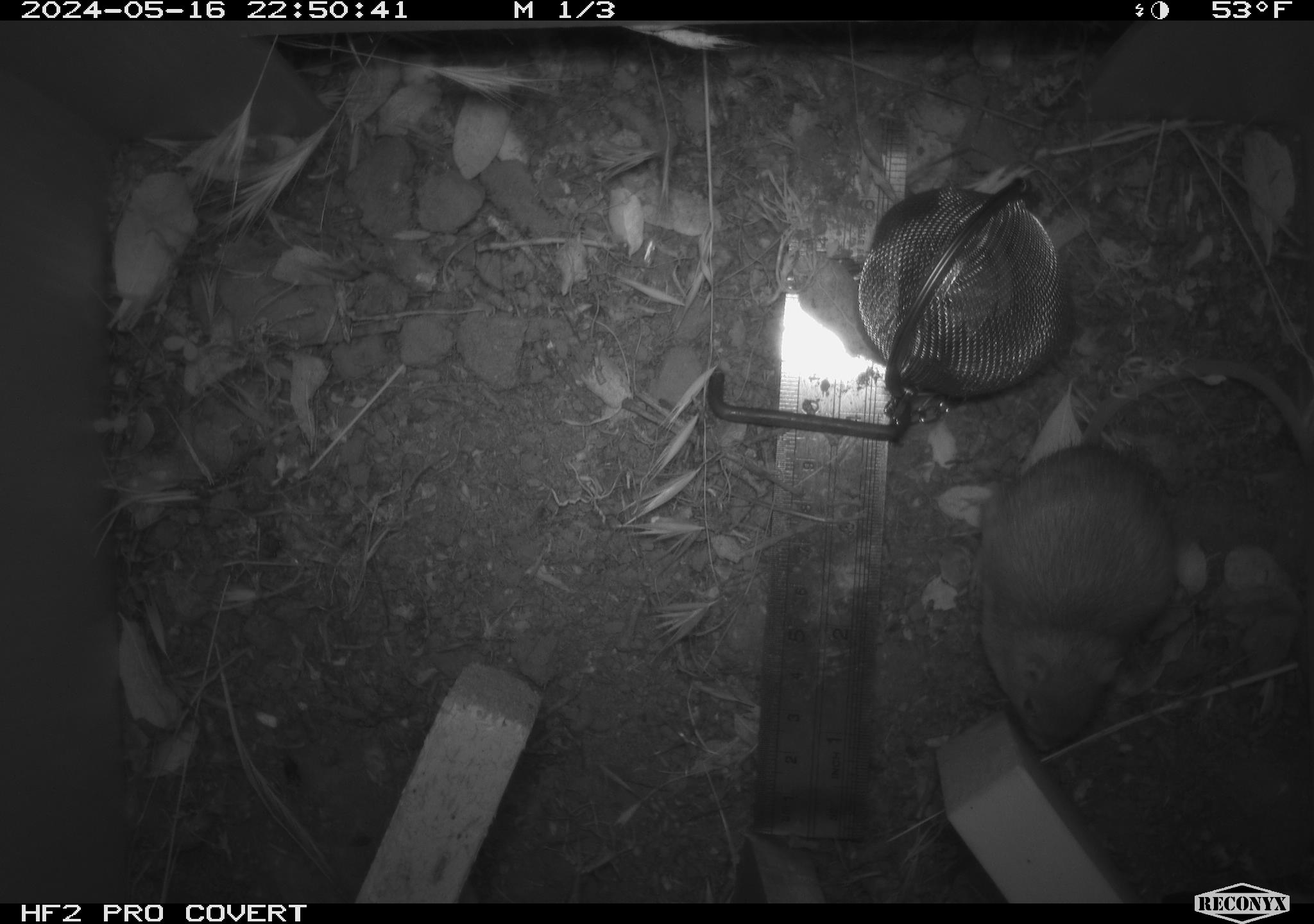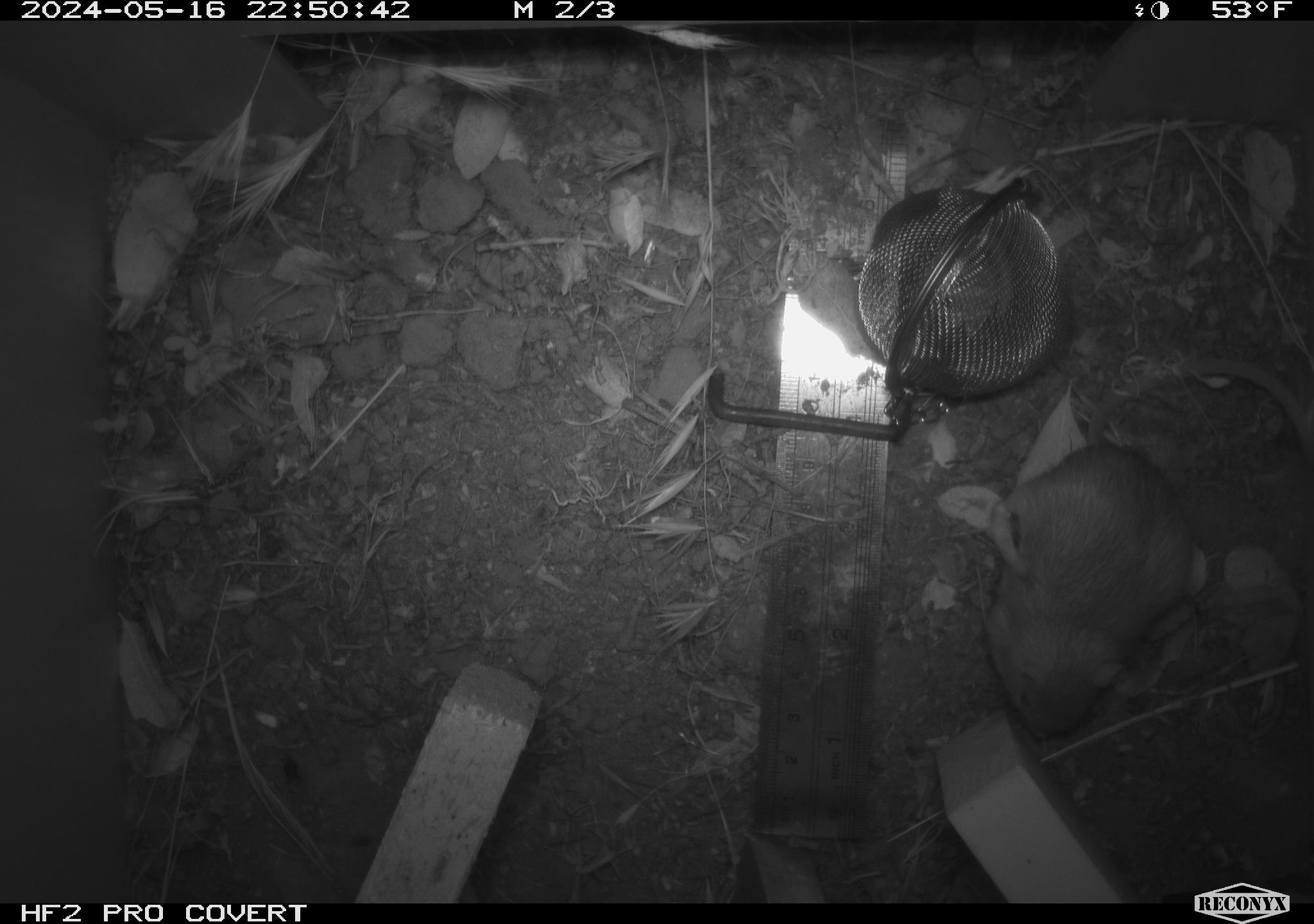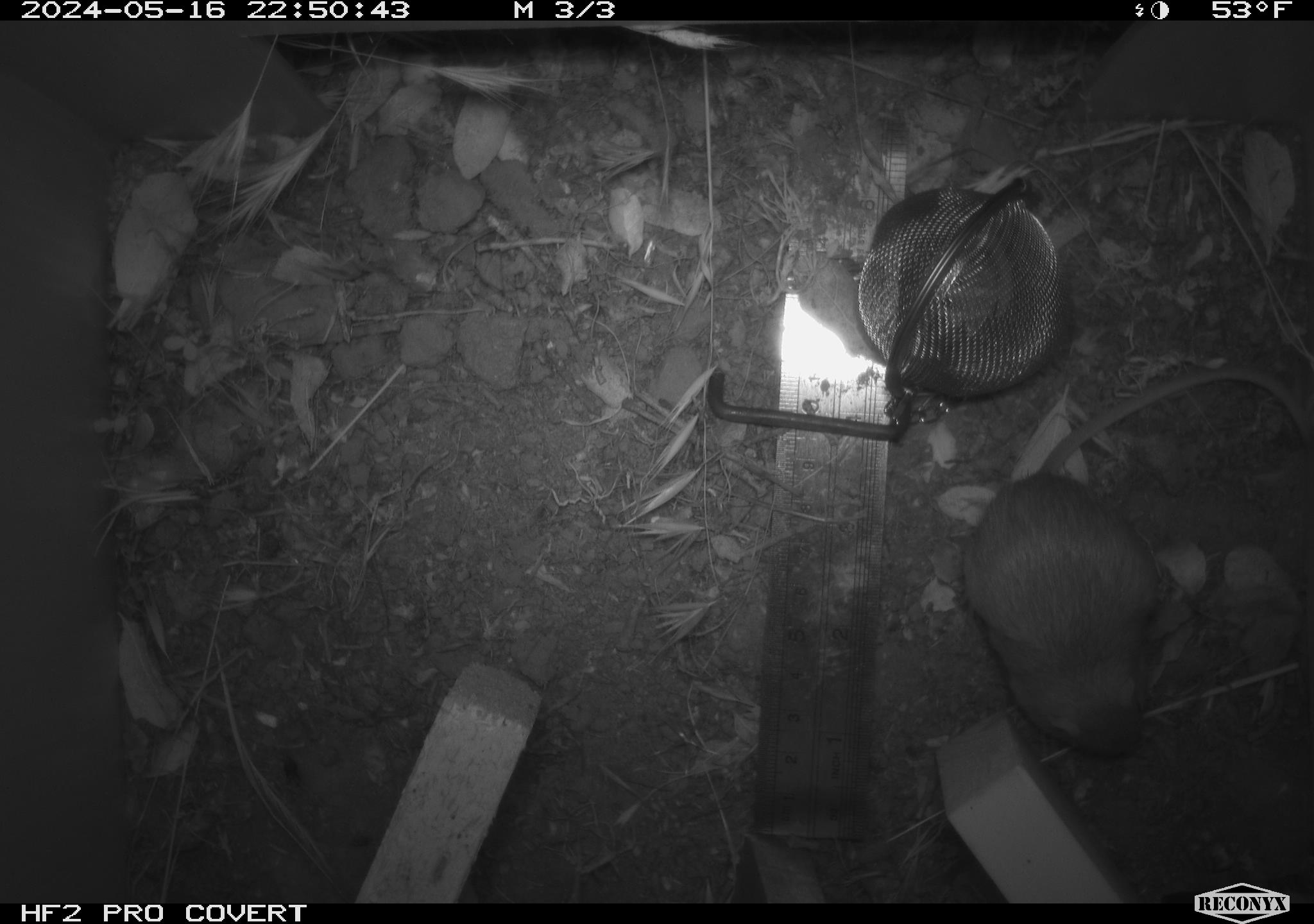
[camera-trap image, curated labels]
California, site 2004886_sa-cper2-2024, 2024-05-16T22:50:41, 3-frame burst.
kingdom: Animalia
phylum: Chordata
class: Mammalia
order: Rodentia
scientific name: Rodentia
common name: rodent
Rodent (Rodentia).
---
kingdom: Animalia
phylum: Chordata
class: Mammalia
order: Rodentia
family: Heteromyidae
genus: Dipodomys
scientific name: Dipodomys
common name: kangaroo rats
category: dipodomys species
Dipodomys species (kangaroo rats) (Dipodomys).